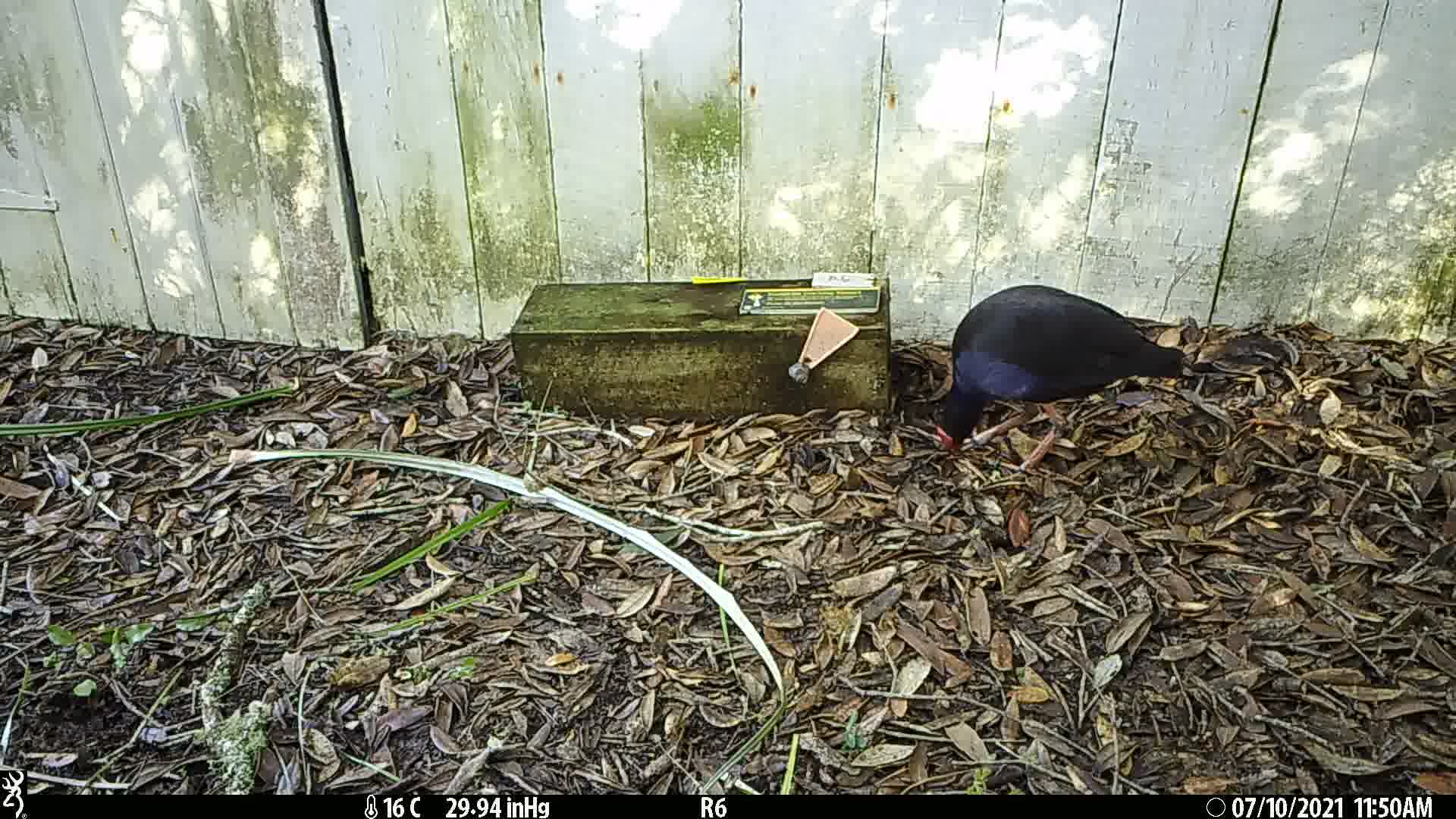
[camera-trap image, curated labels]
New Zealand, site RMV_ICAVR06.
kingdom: Animalia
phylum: Chordata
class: Aves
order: Gruiformes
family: Rallidae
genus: Porphyrio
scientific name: Porphyrio melanotus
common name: australasian swamphen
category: pukeko